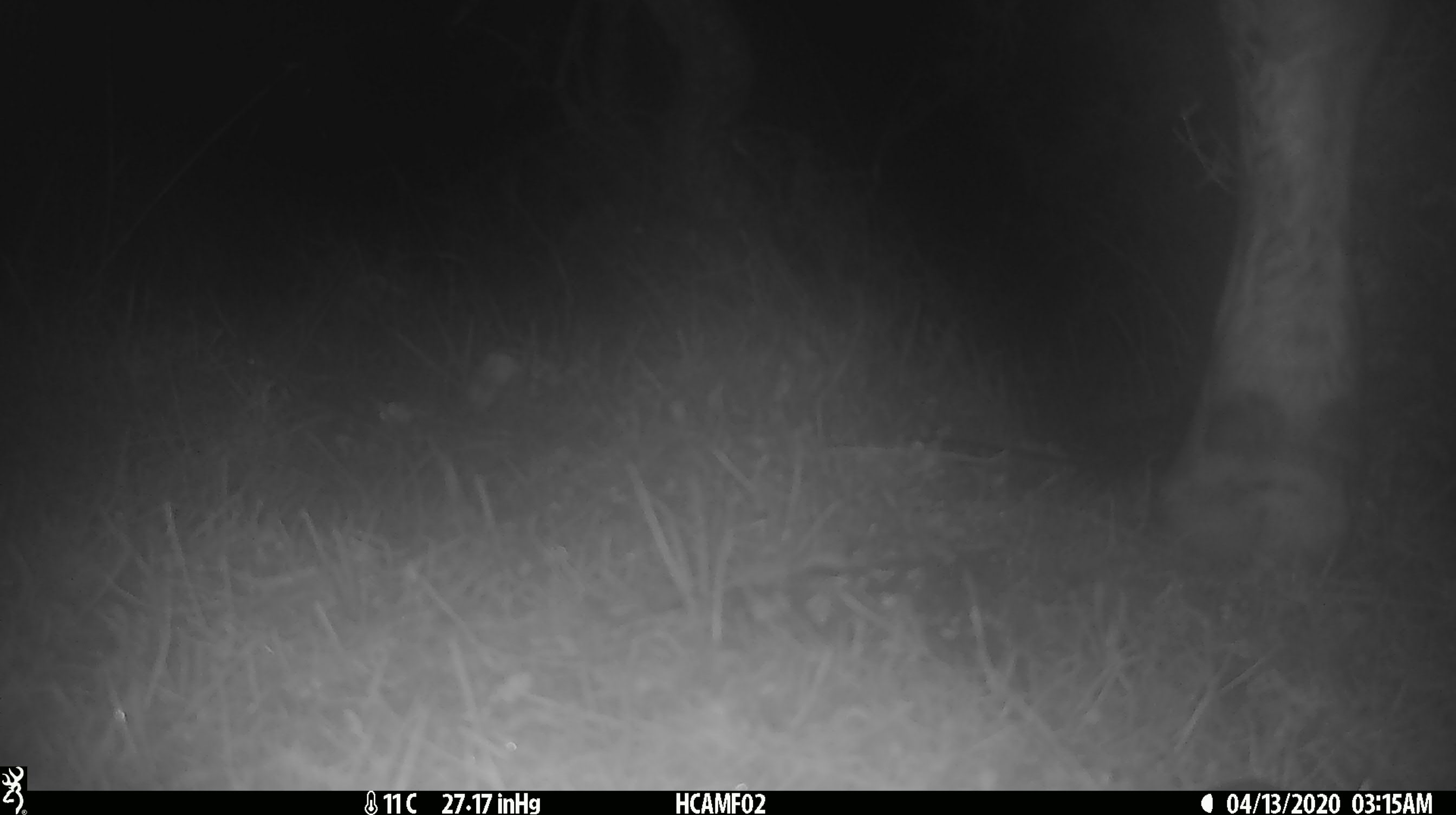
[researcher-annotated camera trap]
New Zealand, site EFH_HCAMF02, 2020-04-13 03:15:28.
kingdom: Animalia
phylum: Chordata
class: Mammalia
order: Artiodactyla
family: Bovidae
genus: Bos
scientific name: Bos taurus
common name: domestic cow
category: cow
Cow (domestic cow) (Bos taurus).